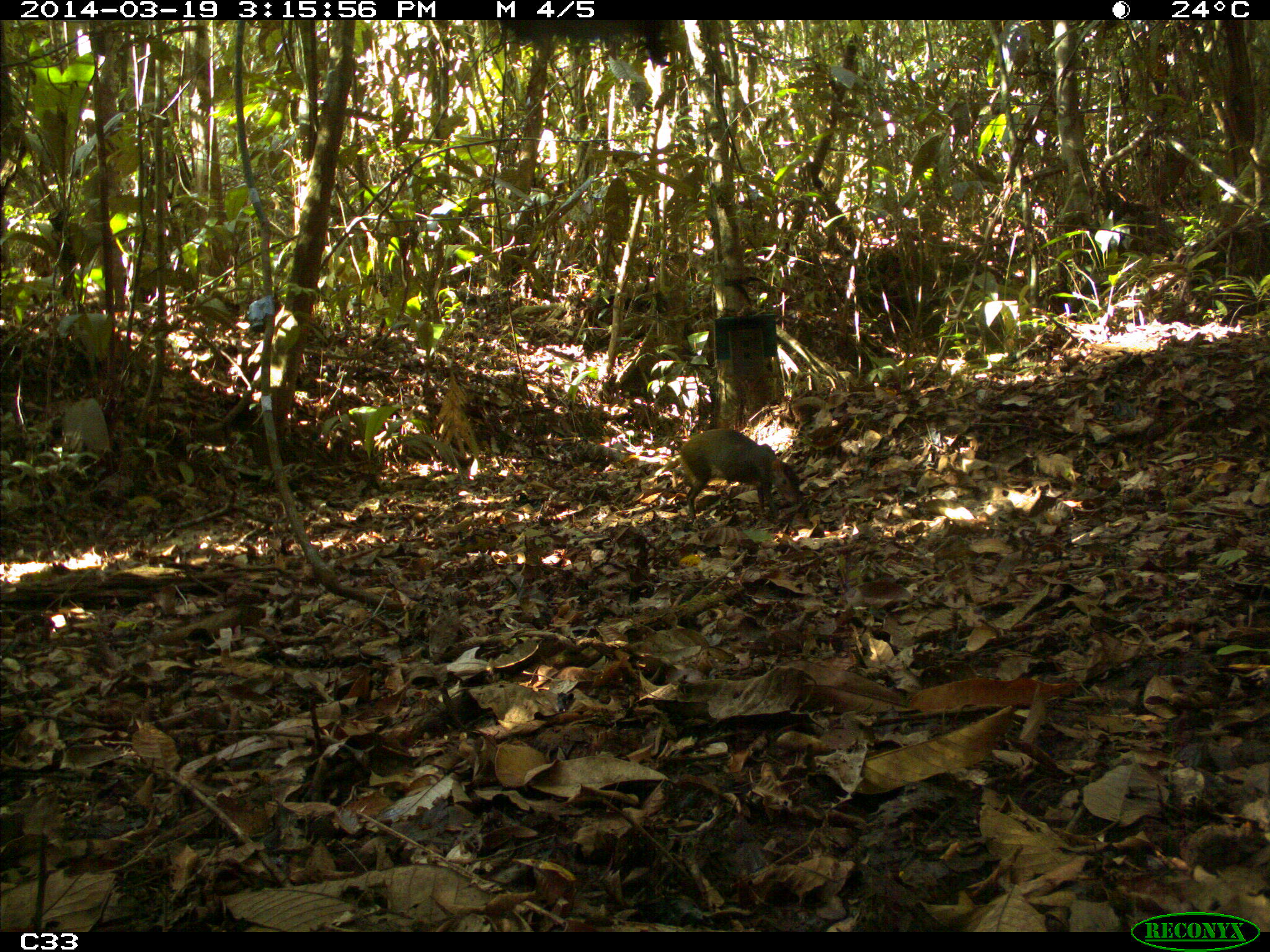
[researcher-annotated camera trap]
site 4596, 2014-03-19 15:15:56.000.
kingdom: Animalia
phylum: Chordata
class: Mammalia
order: Rodentia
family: Dasyproctidae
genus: Dasyprocta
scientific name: Dasyprocta leporina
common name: red-rumped agouti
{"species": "Dasyprocta leporina (red-rumped agouti)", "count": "1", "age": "adult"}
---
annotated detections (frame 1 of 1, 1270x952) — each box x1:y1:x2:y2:
dasyprocta leporina: 662:427:803:519